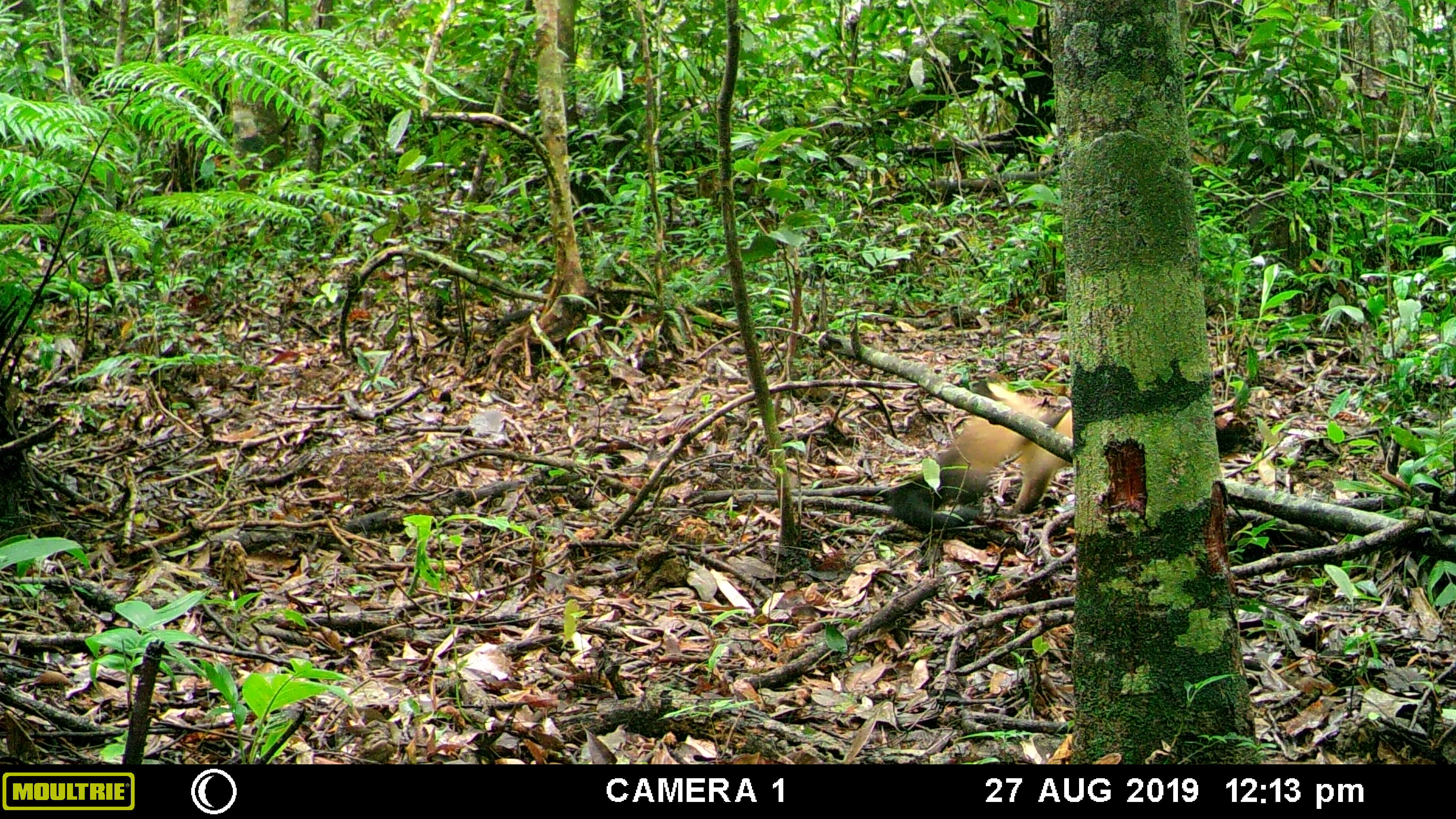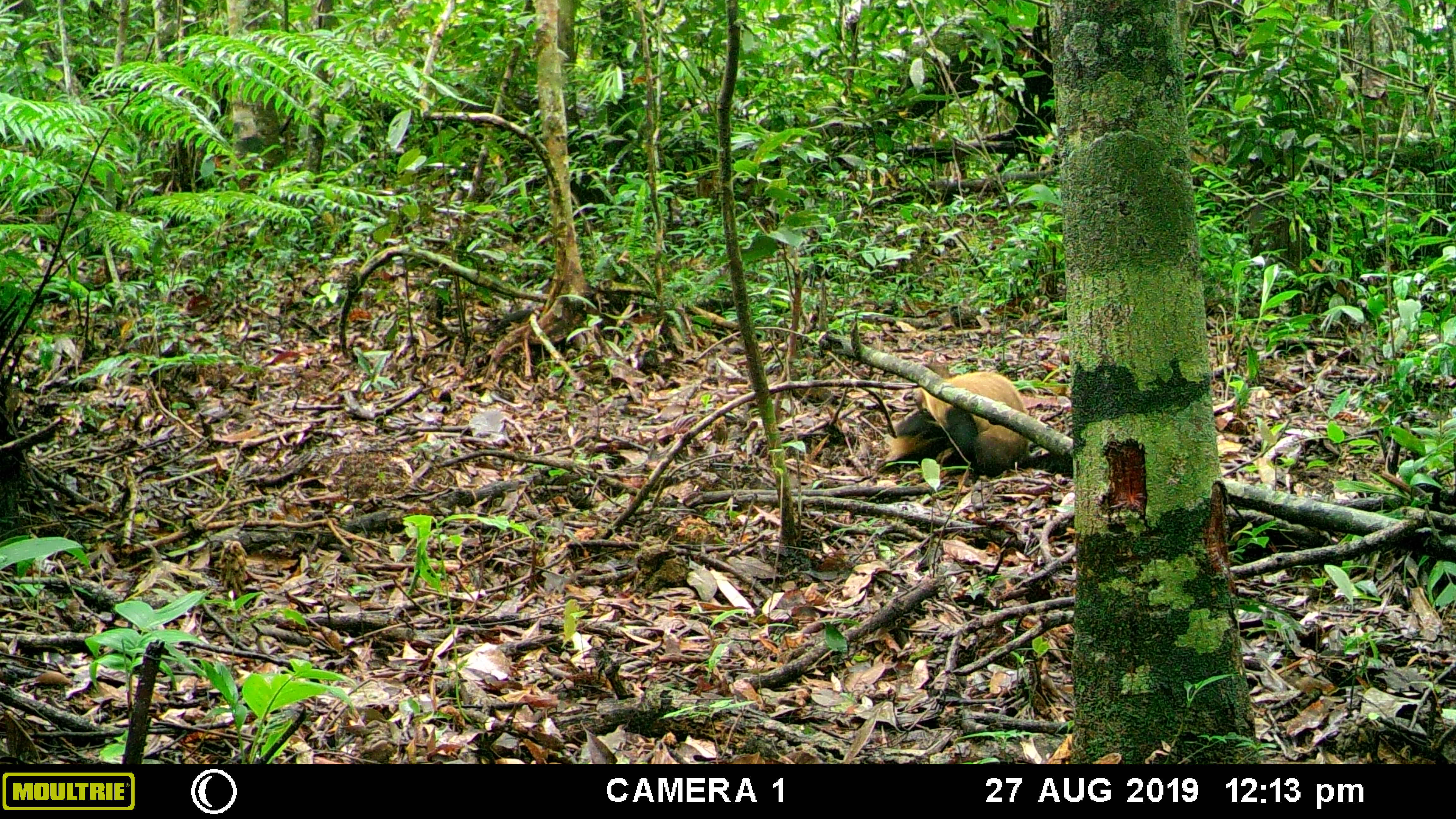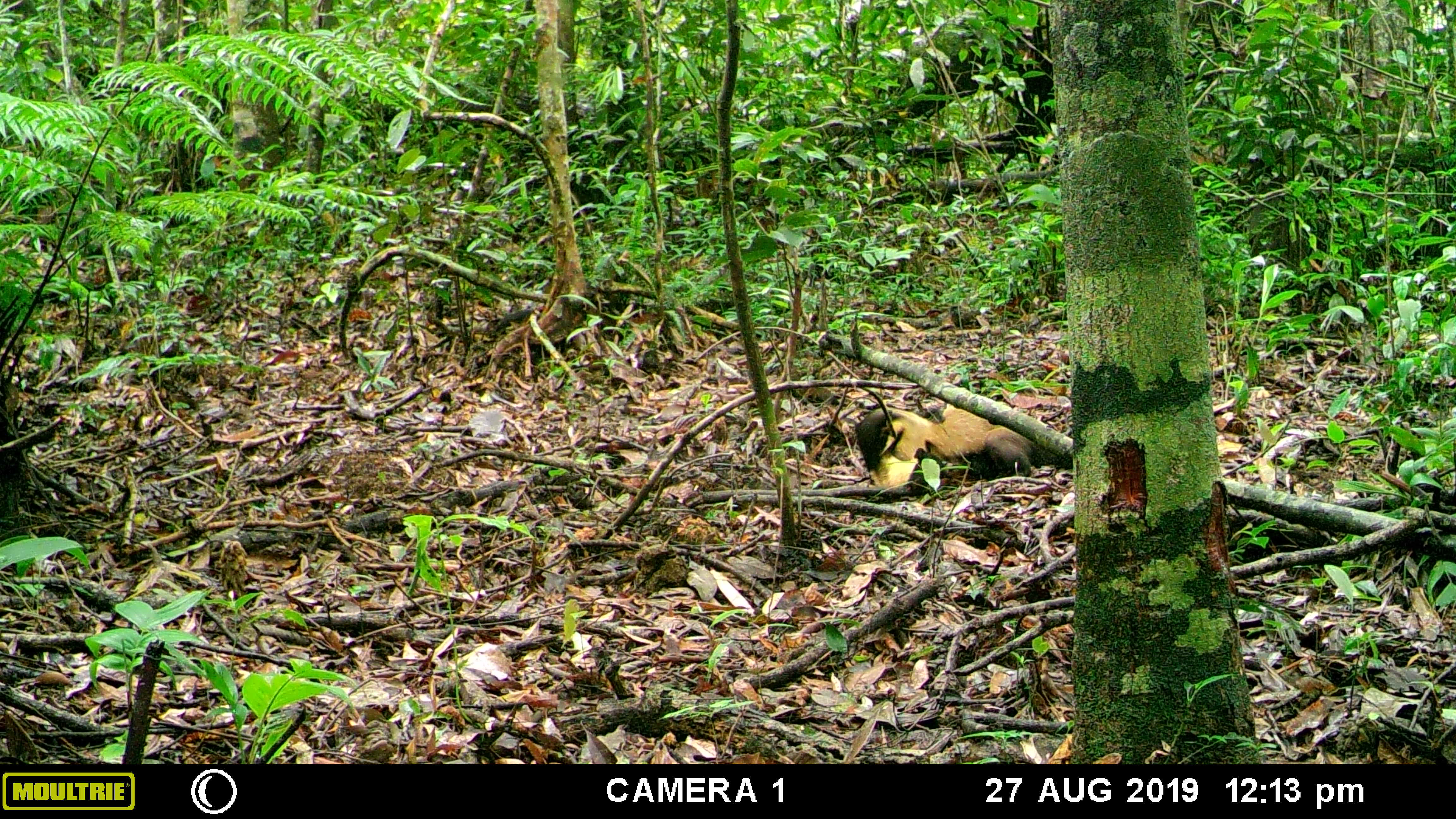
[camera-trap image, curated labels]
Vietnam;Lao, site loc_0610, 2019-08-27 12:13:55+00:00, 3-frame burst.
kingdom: Animalia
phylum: Chordata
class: Mammalia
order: Carnivora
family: Mustelidae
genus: Martes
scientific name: Martes flavigula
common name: yellow-throated marten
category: yellow throated marten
Yellow throated marten (yellow-throated marten) (Martes flavigula). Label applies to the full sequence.